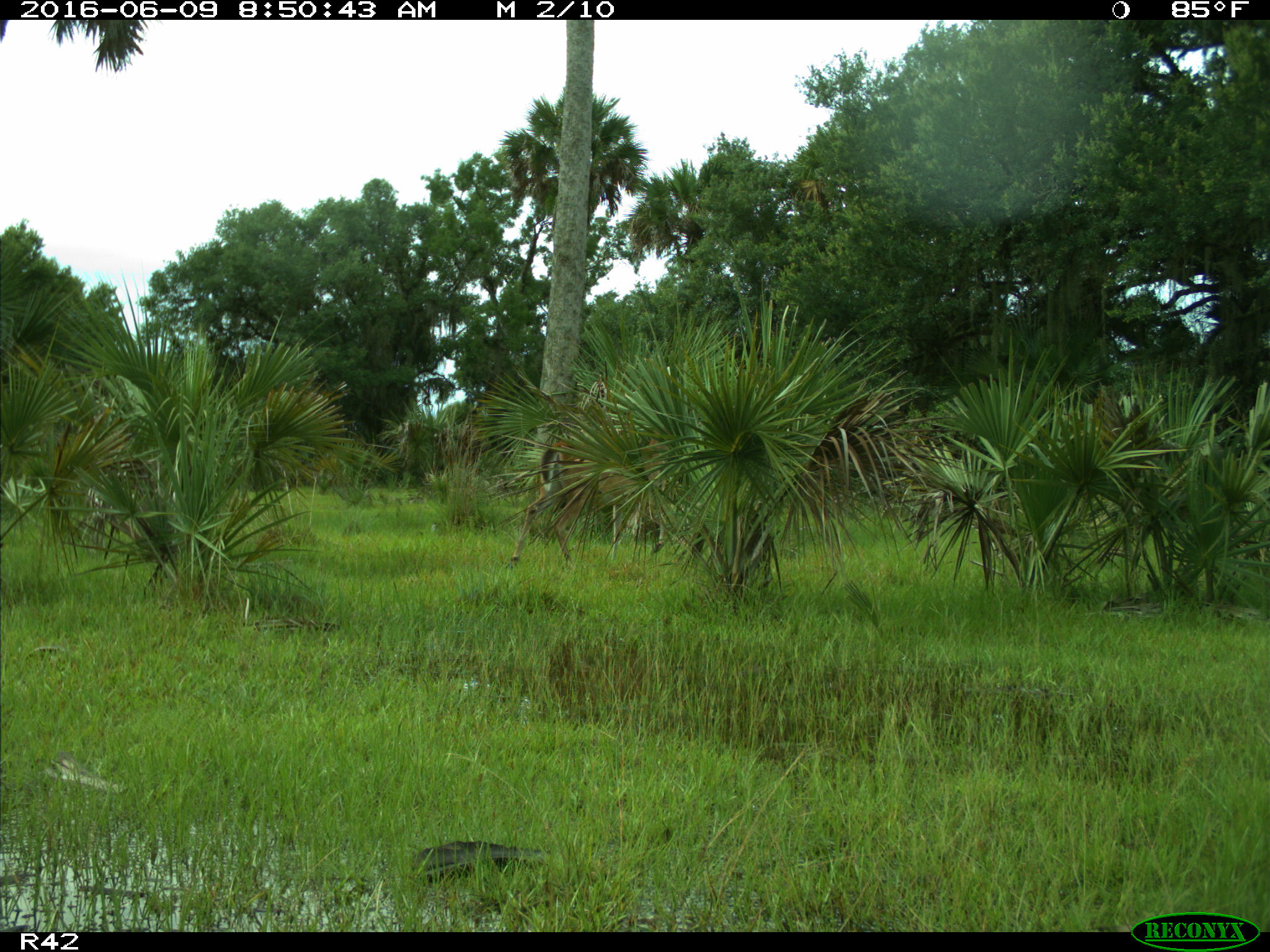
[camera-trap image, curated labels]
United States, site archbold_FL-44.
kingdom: Animalia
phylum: Chordata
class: Mammalia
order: Artiodactyla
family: Cervidae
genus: Odocoileus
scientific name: Odocoileus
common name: deer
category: unidentified deer